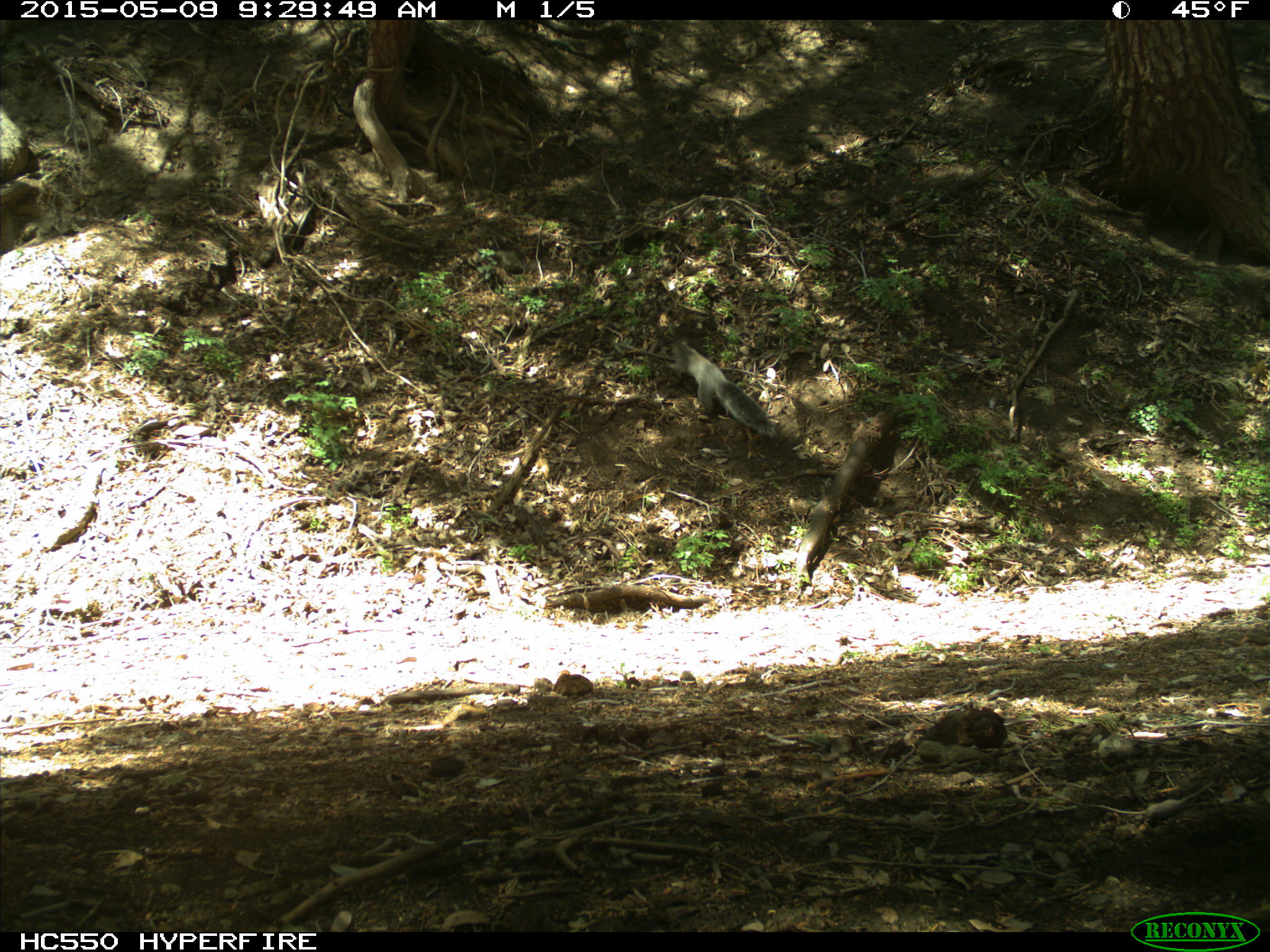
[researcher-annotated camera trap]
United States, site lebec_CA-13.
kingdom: Animalia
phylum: Chordata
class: Mammalia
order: Rodentia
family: Sciuridae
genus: Sciurus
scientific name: Sciurus carolinensis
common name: eastern gray squirrel